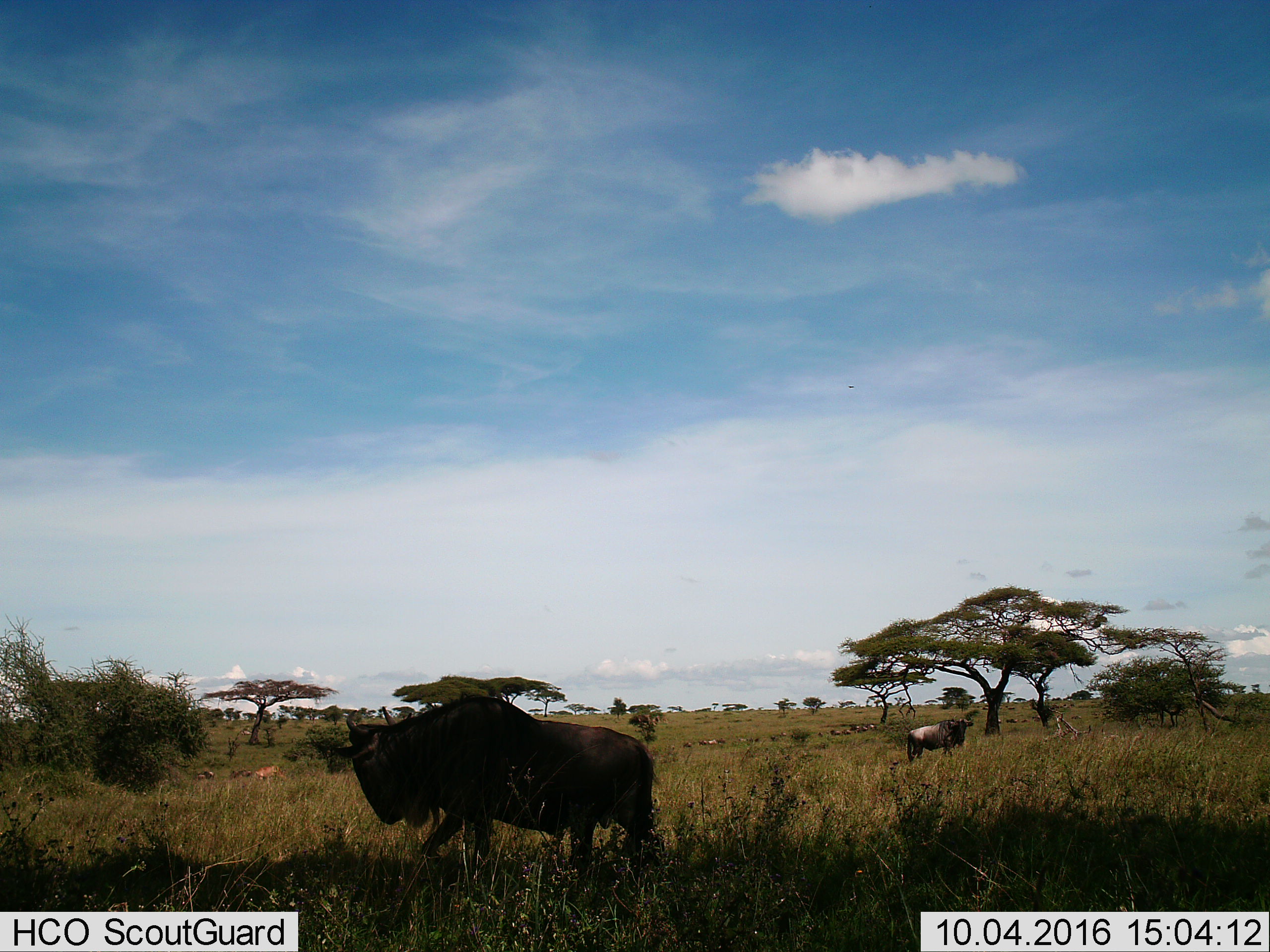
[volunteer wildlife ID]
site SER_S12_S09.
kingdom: Animalia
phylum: Chordata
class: Mammalia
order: Artiodactyla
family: Bovidae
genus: Connochaetes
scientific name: Connochaetes taurinus taurinus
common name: blue wildebeest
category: wildebeestblue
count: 11-50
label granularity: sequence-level